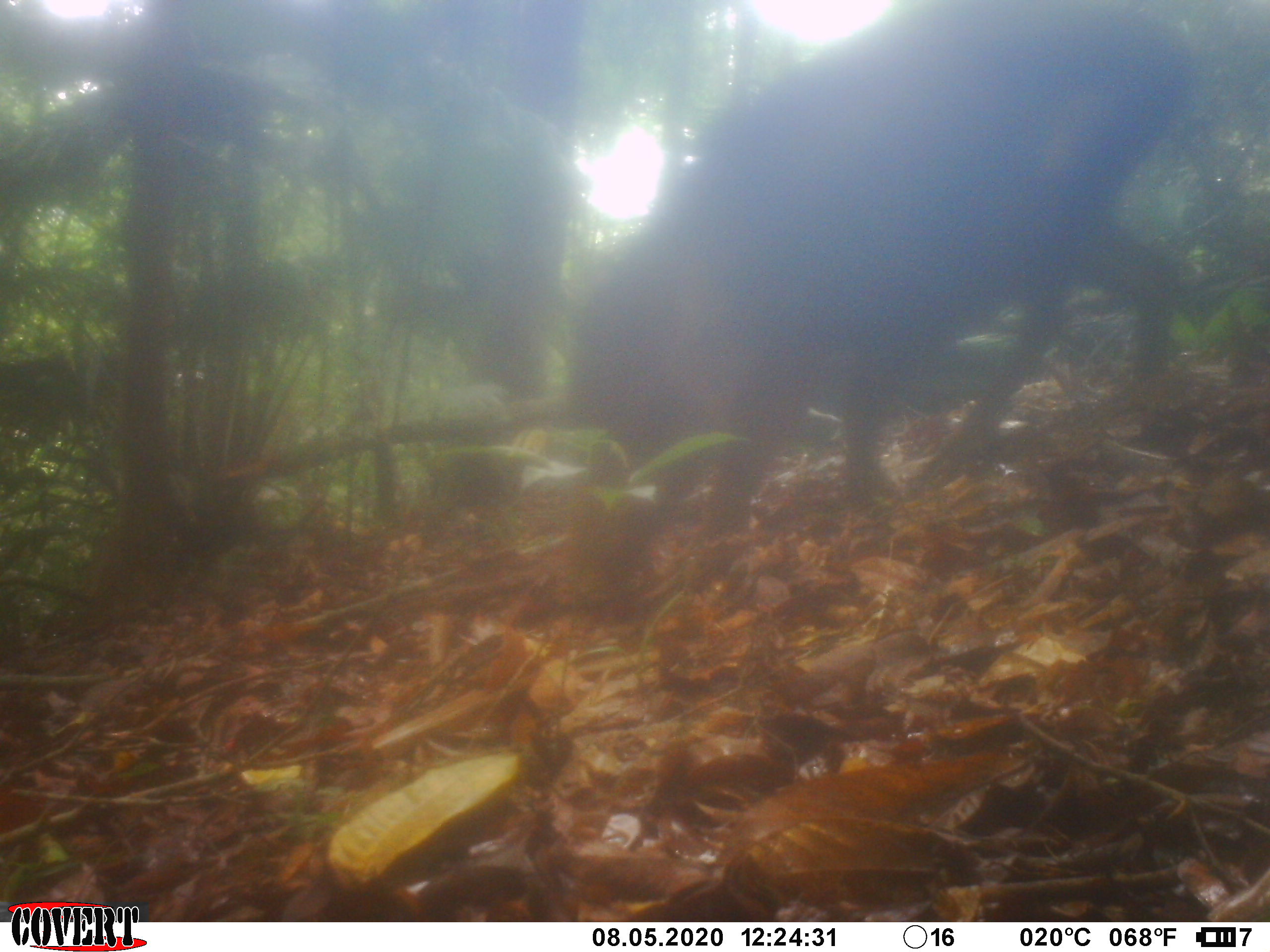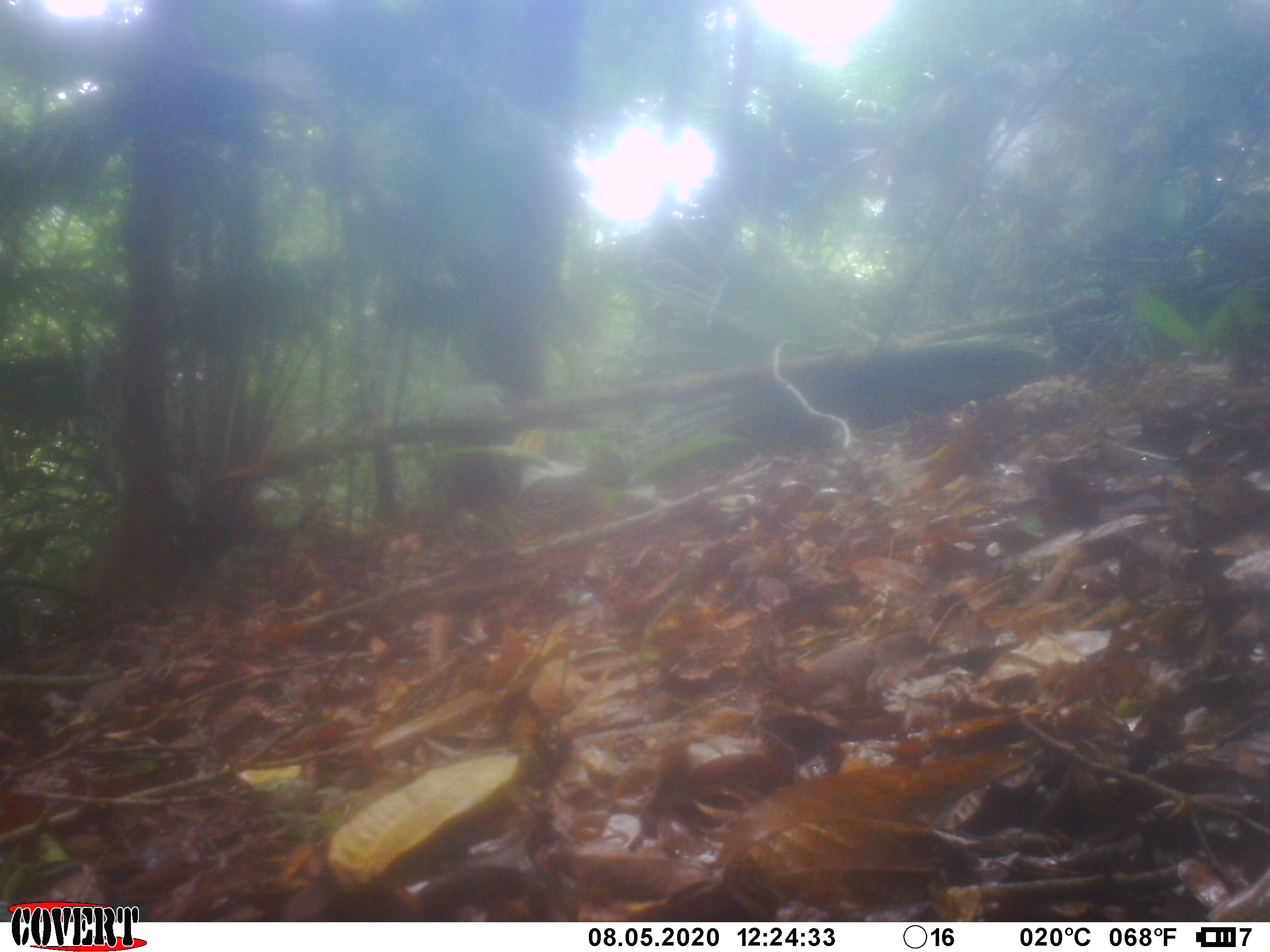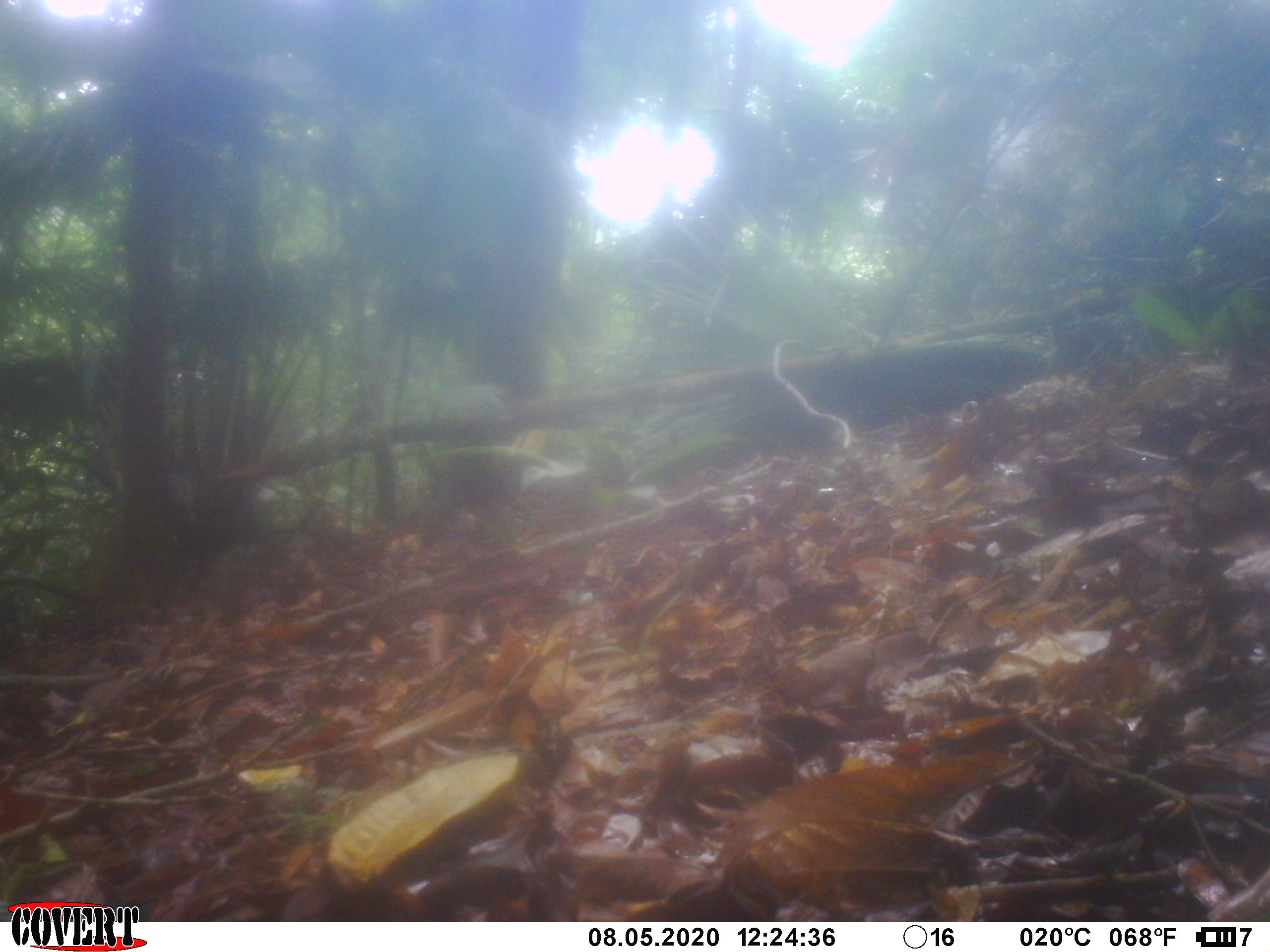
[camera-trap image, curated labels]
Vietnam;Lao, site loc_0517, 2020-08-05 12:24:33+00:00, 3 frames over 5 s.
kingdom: Animalia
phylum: Chordata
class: Mammalia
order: Artiodactyla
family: Suidae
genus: Sus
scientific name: Sus scrofa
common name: eurasian wild pig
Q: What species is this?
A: Eurasian wild pig (Sus scrofa).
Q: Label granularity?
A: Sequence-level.